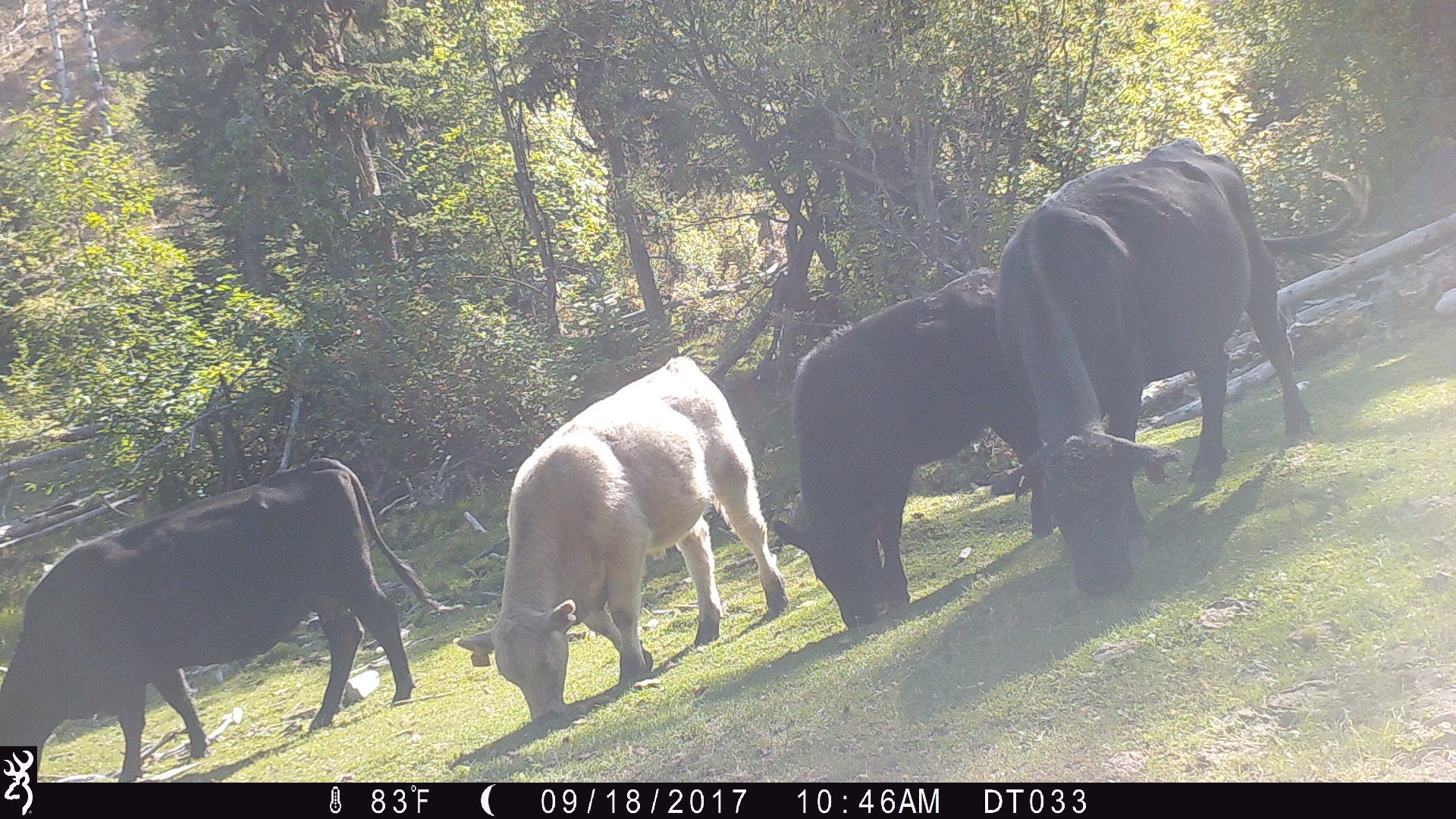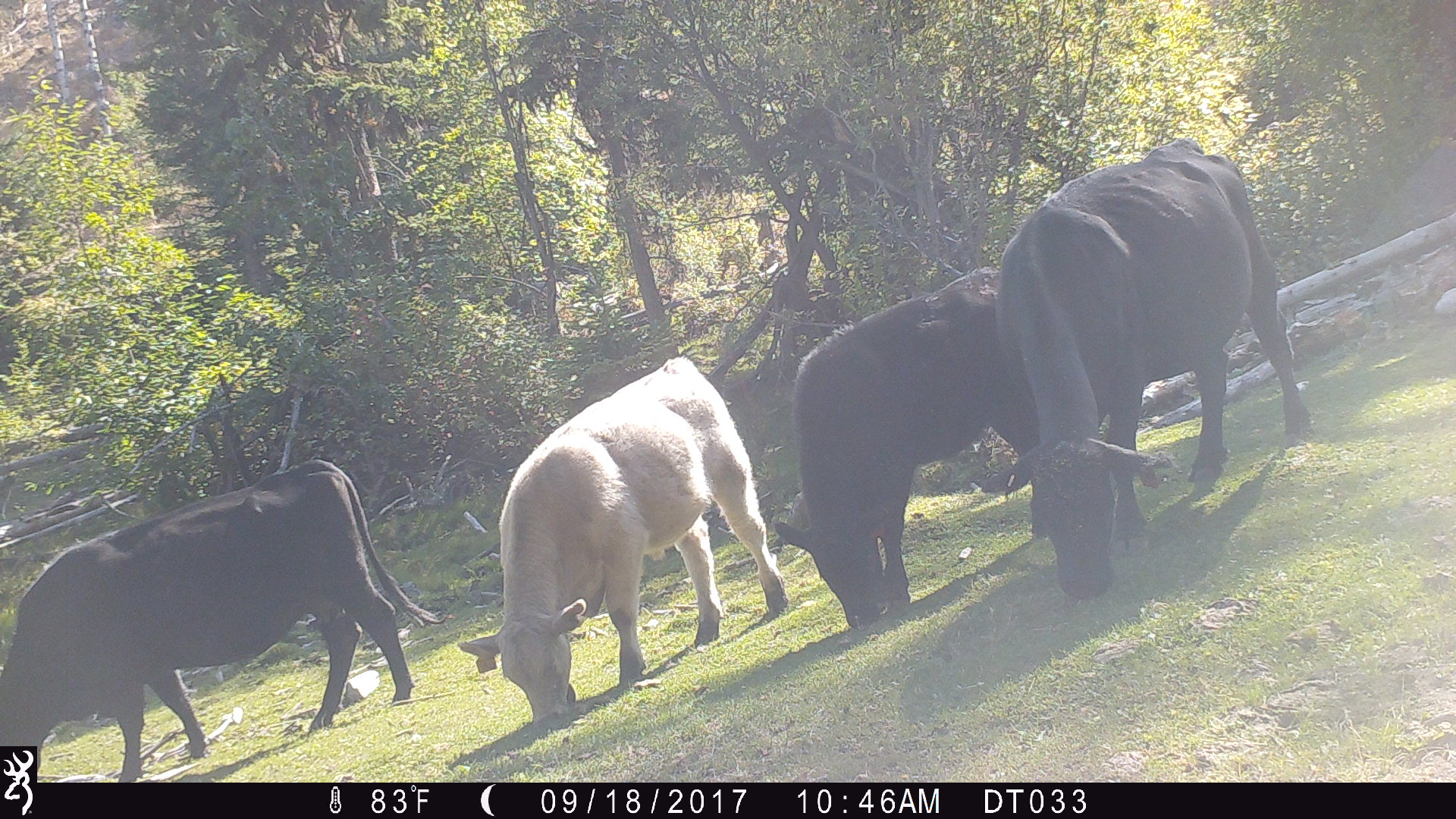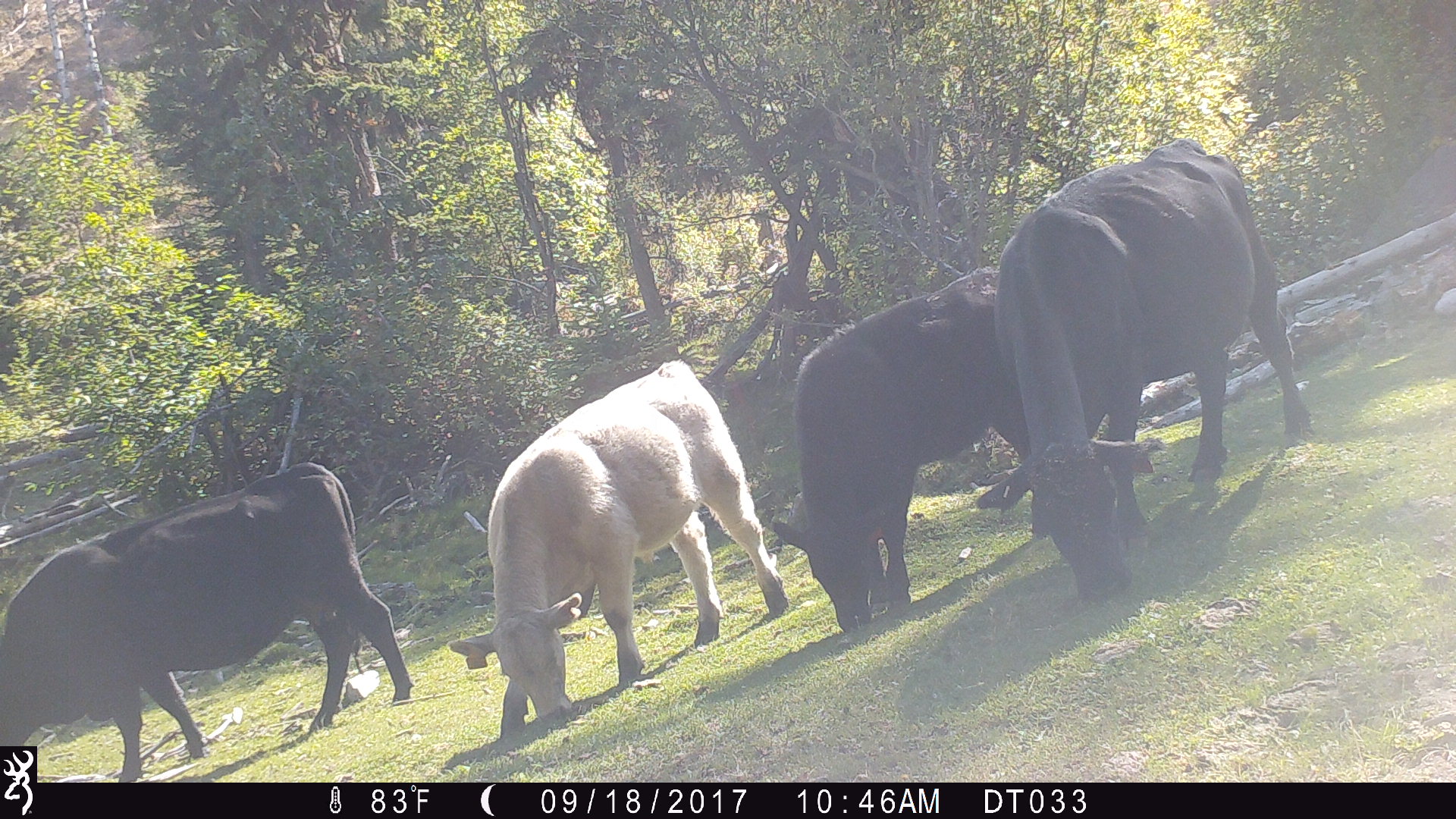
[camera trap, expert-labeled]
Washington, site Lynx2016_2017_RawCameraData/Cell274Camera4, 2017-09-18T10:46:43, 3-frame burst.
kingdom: Animalia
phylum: Chordata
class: Mammalia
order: Artiodactyla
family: Bovidae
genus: Bos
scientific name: Bos taurus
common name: domestic cattle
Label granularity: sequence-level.